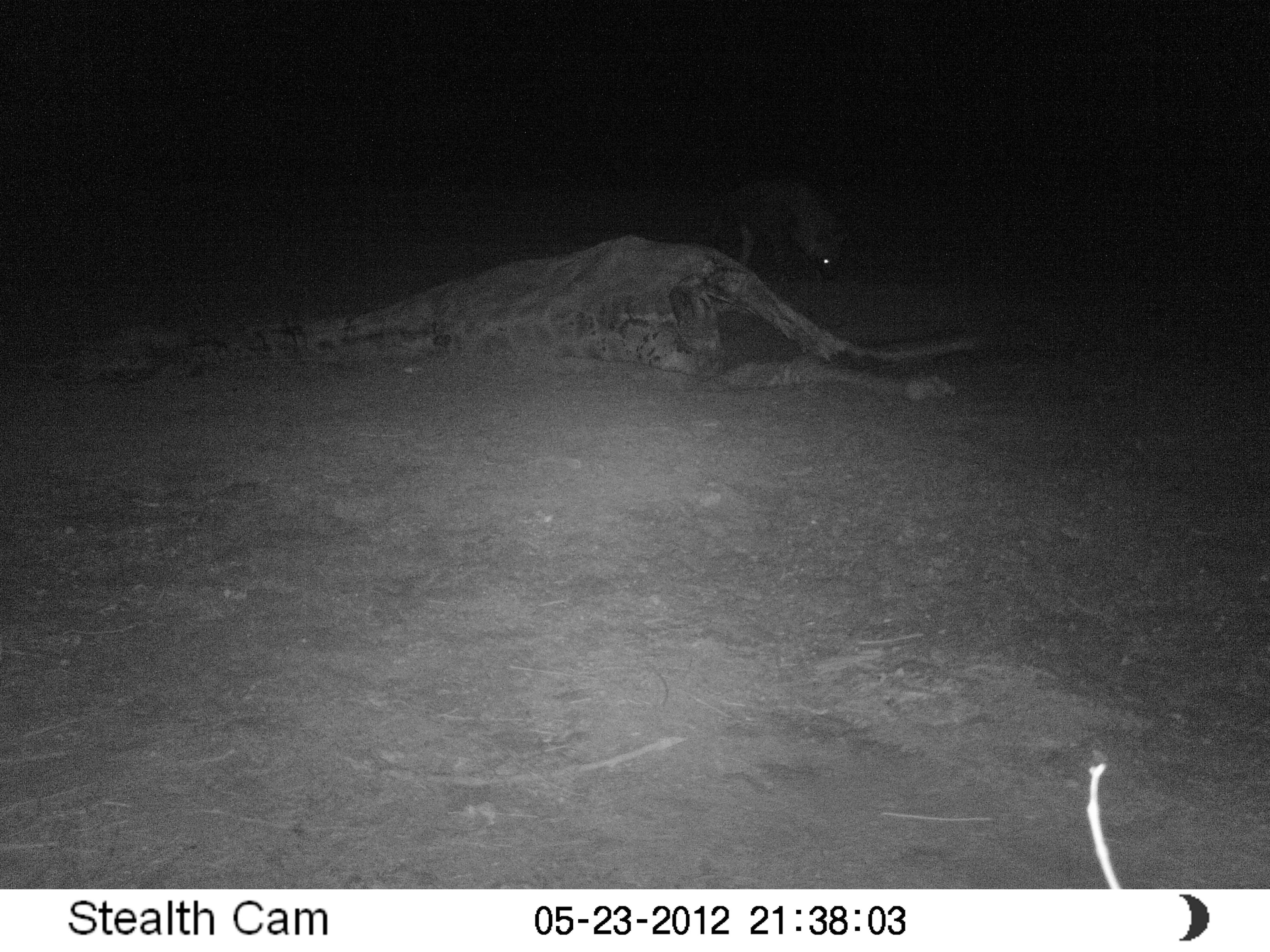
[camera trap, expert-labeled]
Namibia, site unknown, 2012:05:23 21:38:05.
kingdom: Animalia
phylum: Chordata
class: Mammalia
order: Carnivora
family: Hyaenidae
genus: Parahyaena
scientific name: Parahyaena brunnea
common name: brown hyena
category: hyaena brunnea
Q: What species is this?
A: Hyaena brunnea (brown hyena) (Parahyaena brunnea).